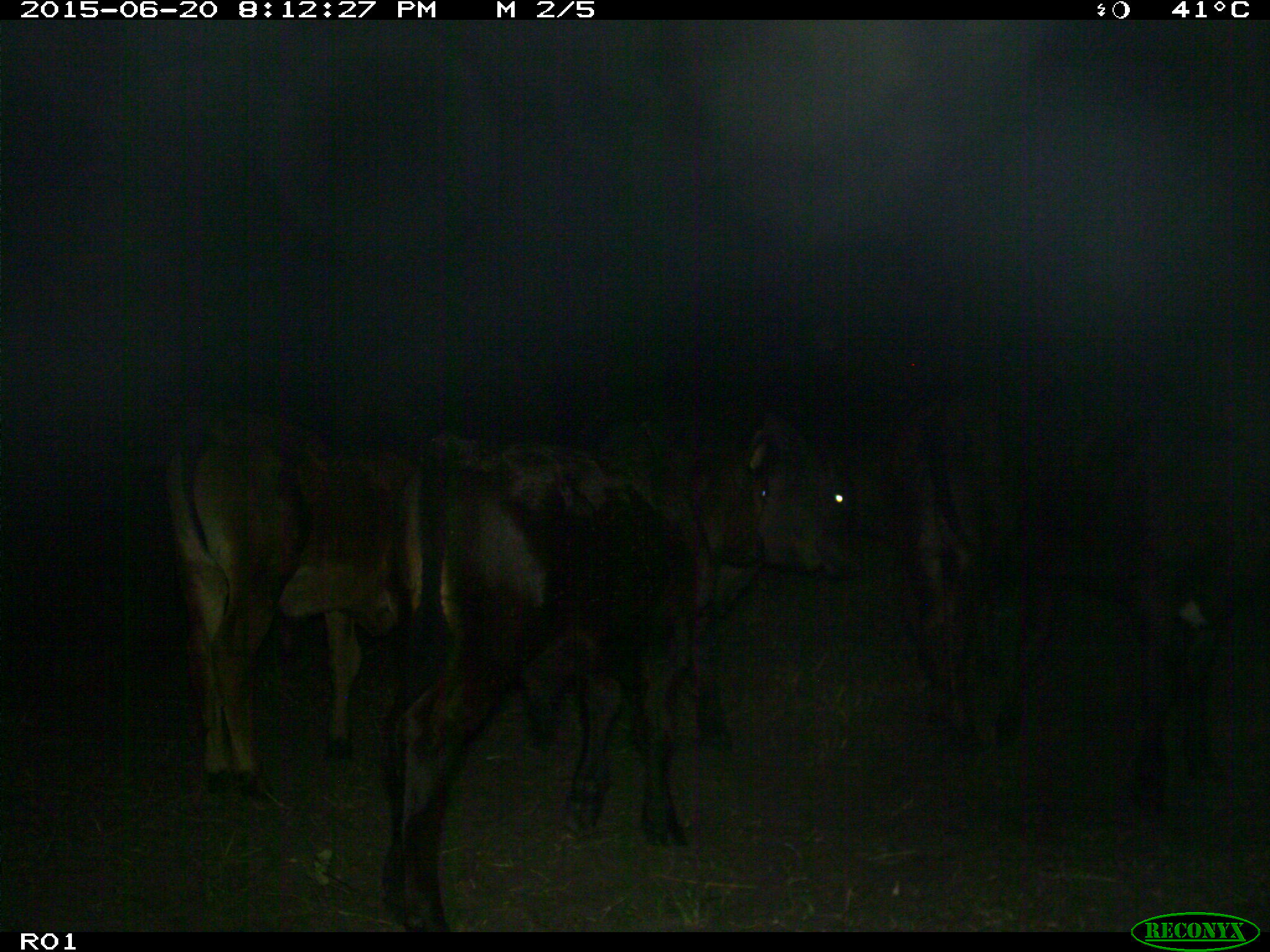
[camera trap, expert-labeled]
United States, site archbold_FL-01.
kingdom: Animalia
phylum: Chordata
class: Mammalia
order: Artiodactyla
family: Bovidae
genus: Bos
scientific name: Bos taurus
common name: domestic cow